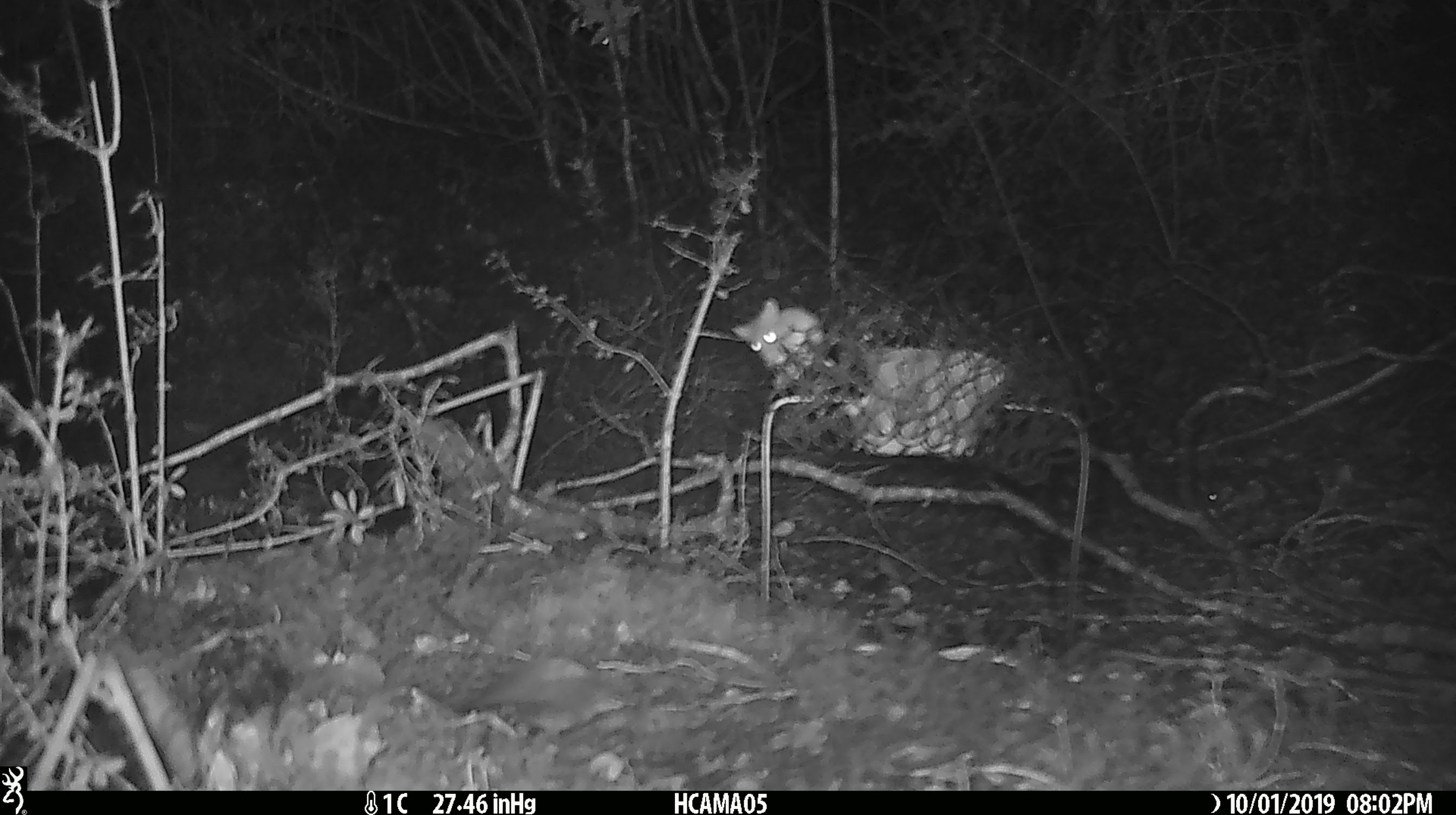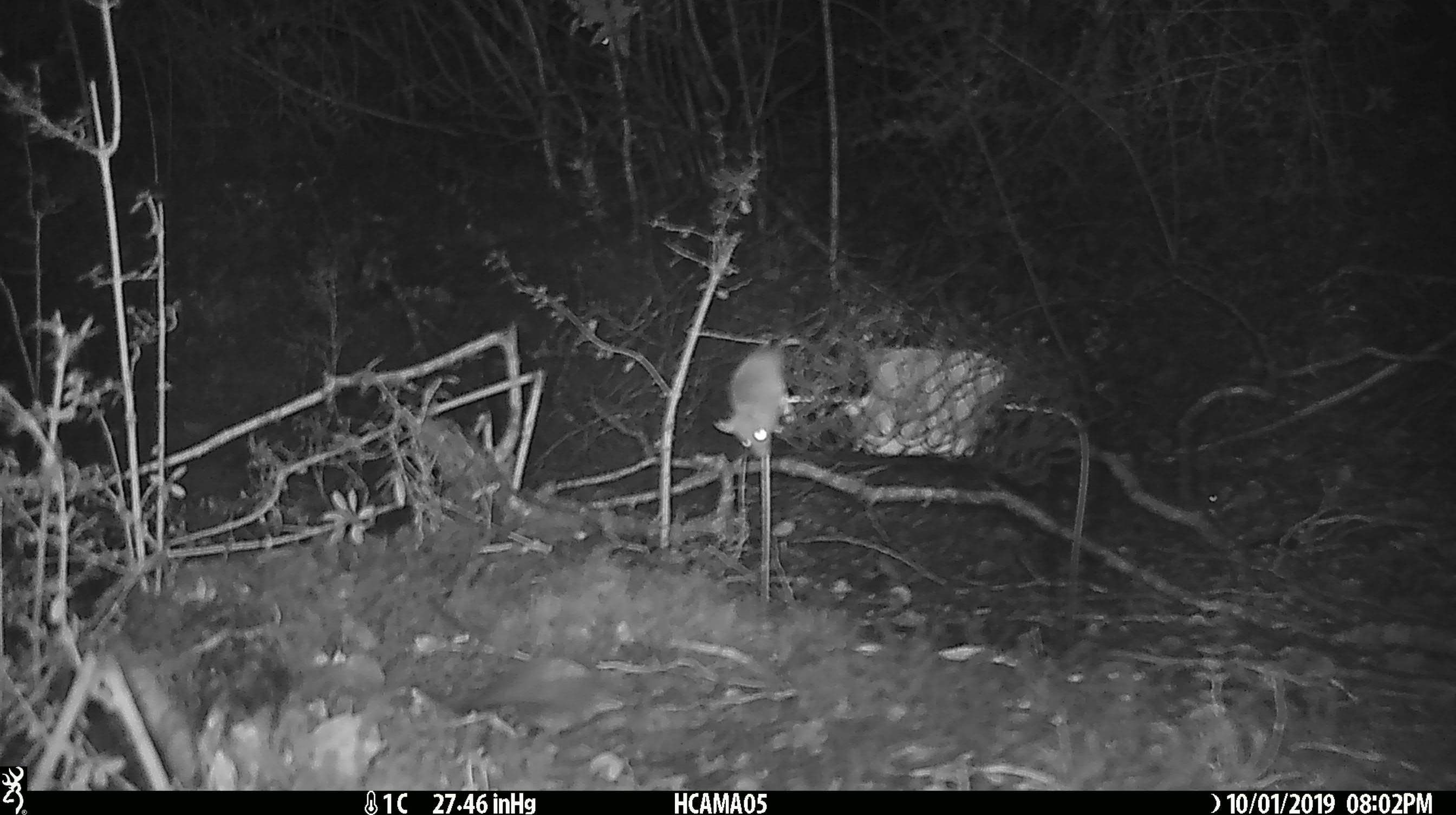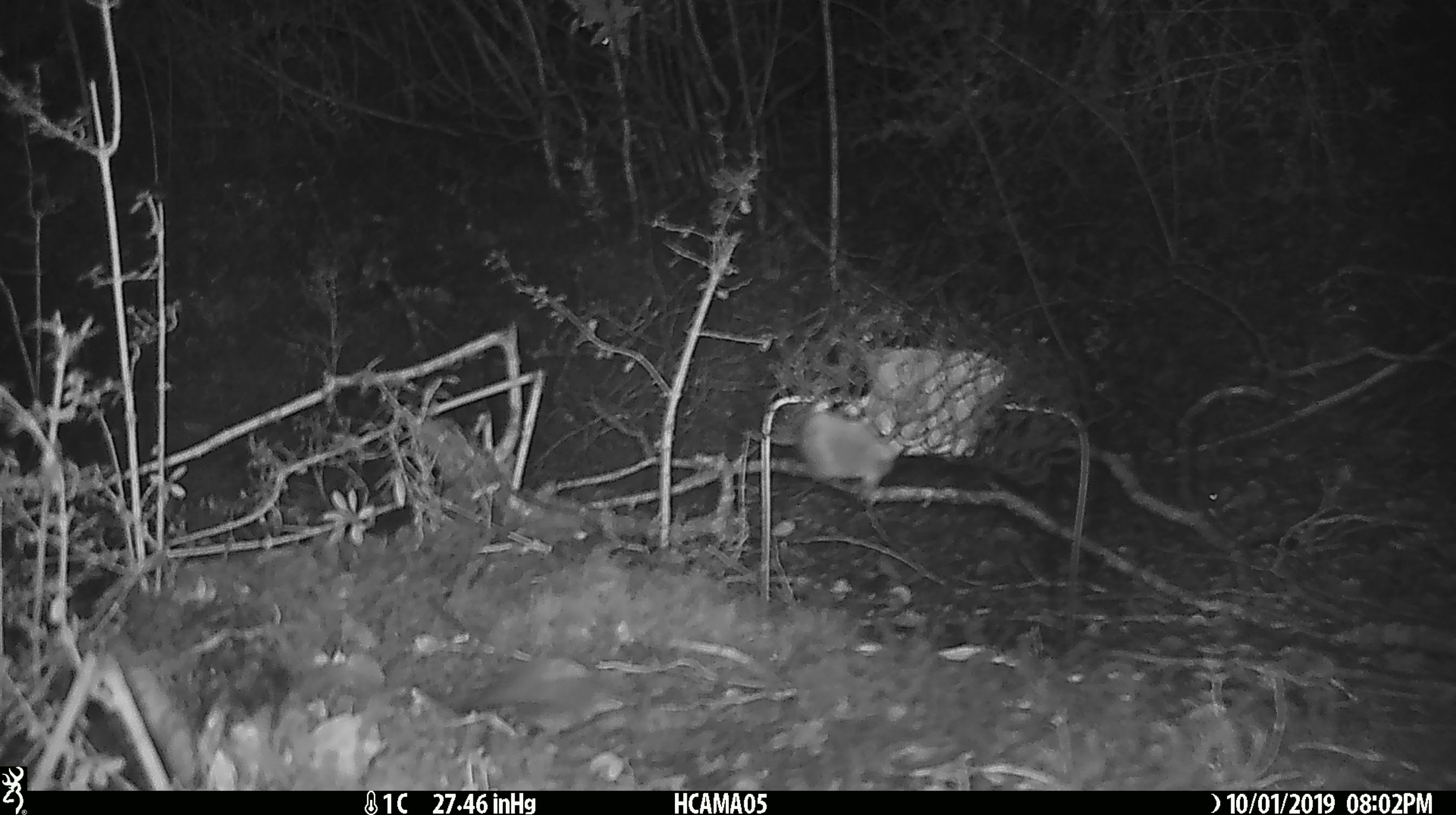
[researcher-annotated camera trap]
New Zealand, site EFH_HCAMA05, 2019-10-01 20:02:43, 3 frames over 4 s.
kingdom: Animalia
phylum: Chordata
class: Mammalia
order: Rodentia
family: Muridae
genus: Mus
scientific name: Mus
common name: mouse